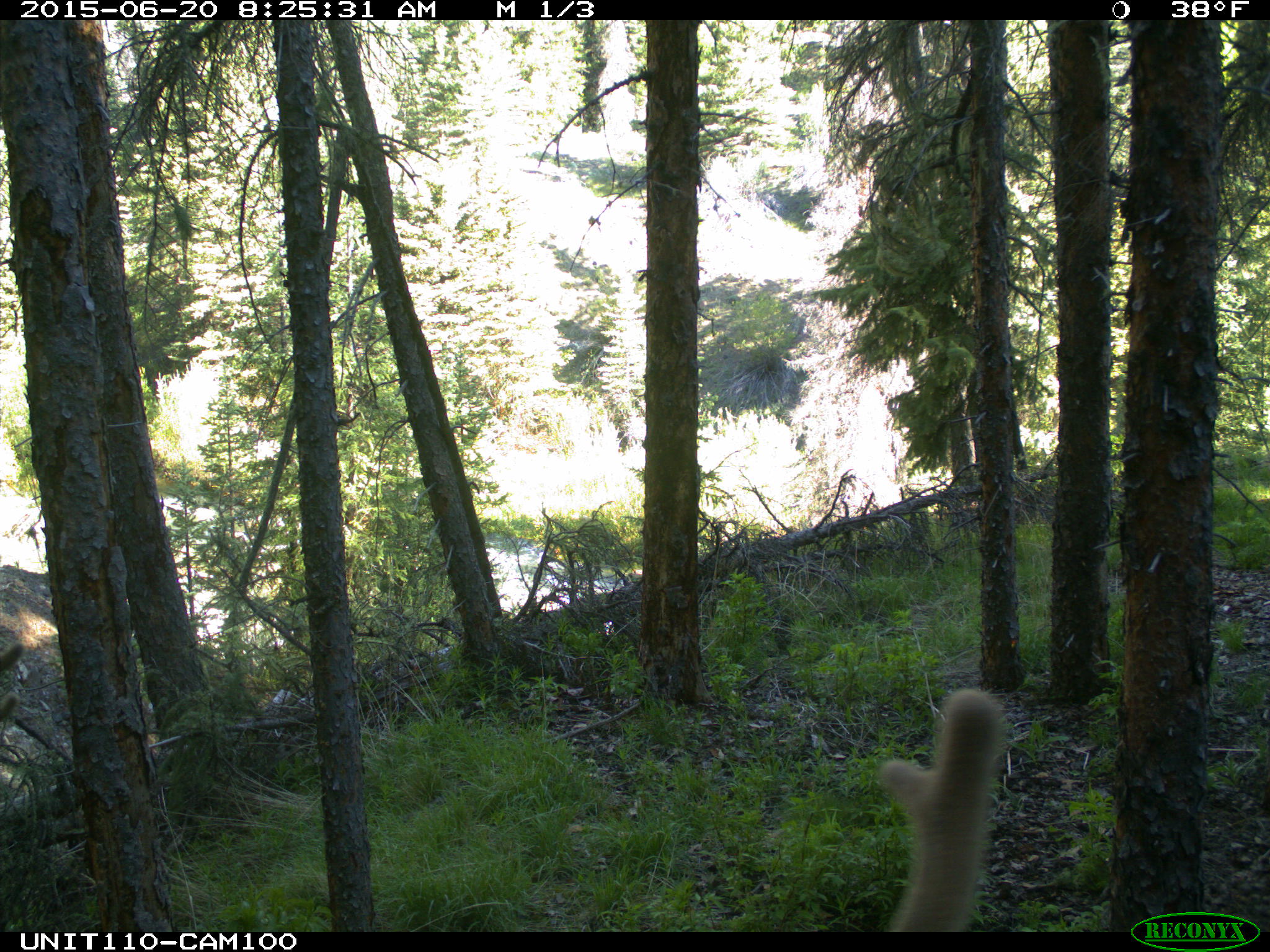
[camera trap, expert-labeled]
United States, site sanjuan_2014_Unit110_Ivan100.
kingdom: Animalia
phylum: Chordata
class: Mammalia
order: Artiodactyla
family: Cervidae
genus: Cervus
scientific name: Cervus elaphus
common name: red deer